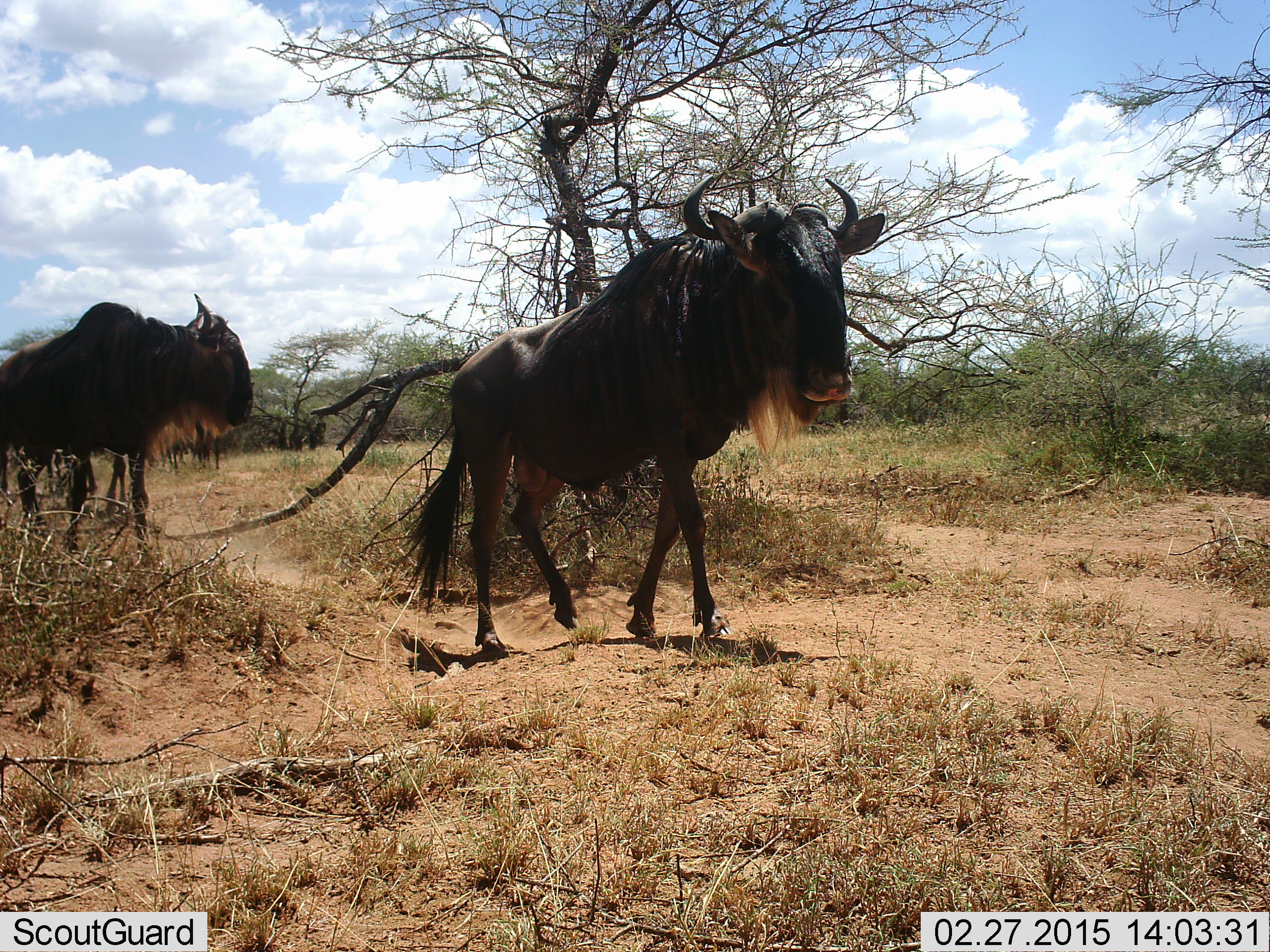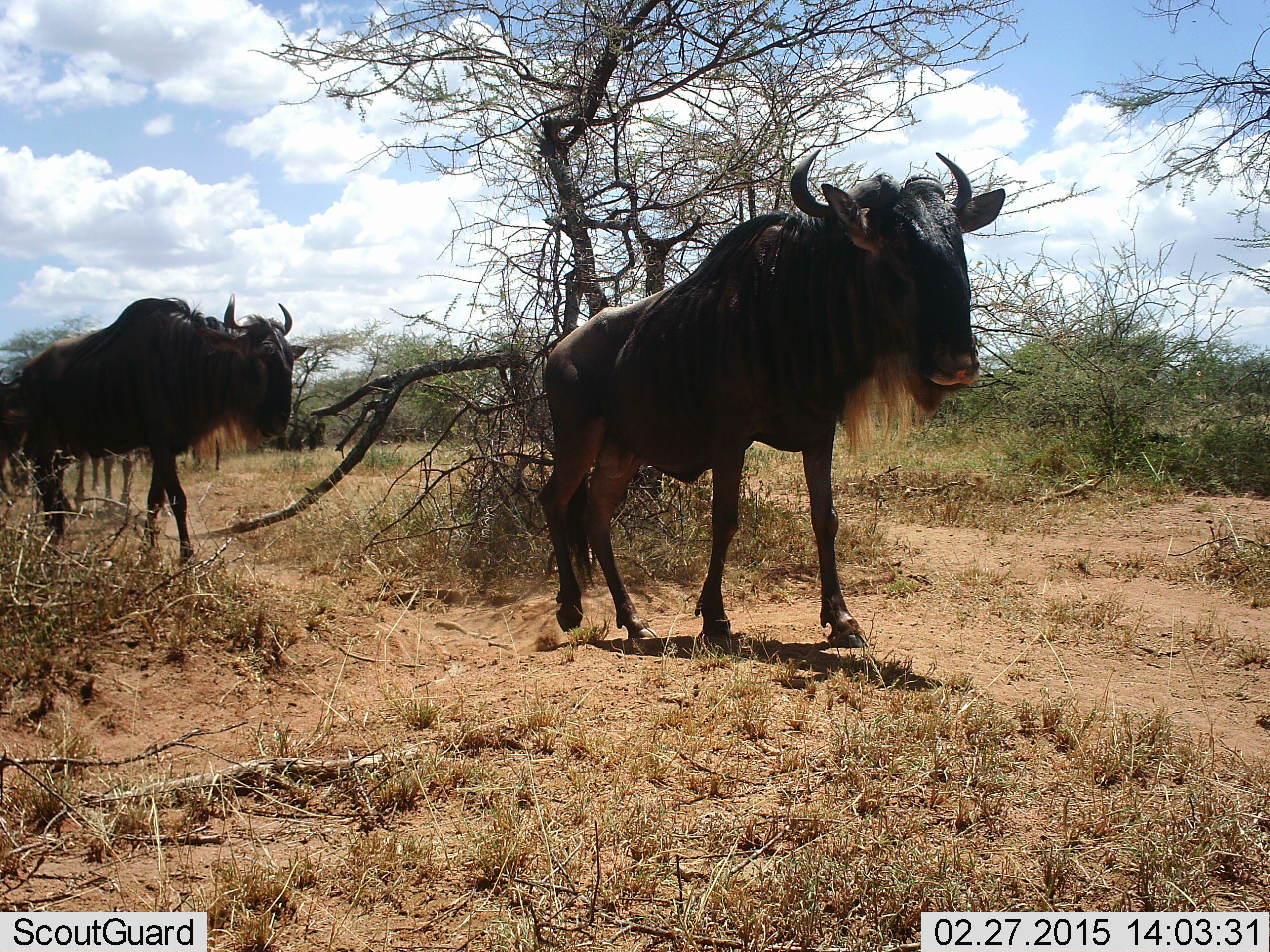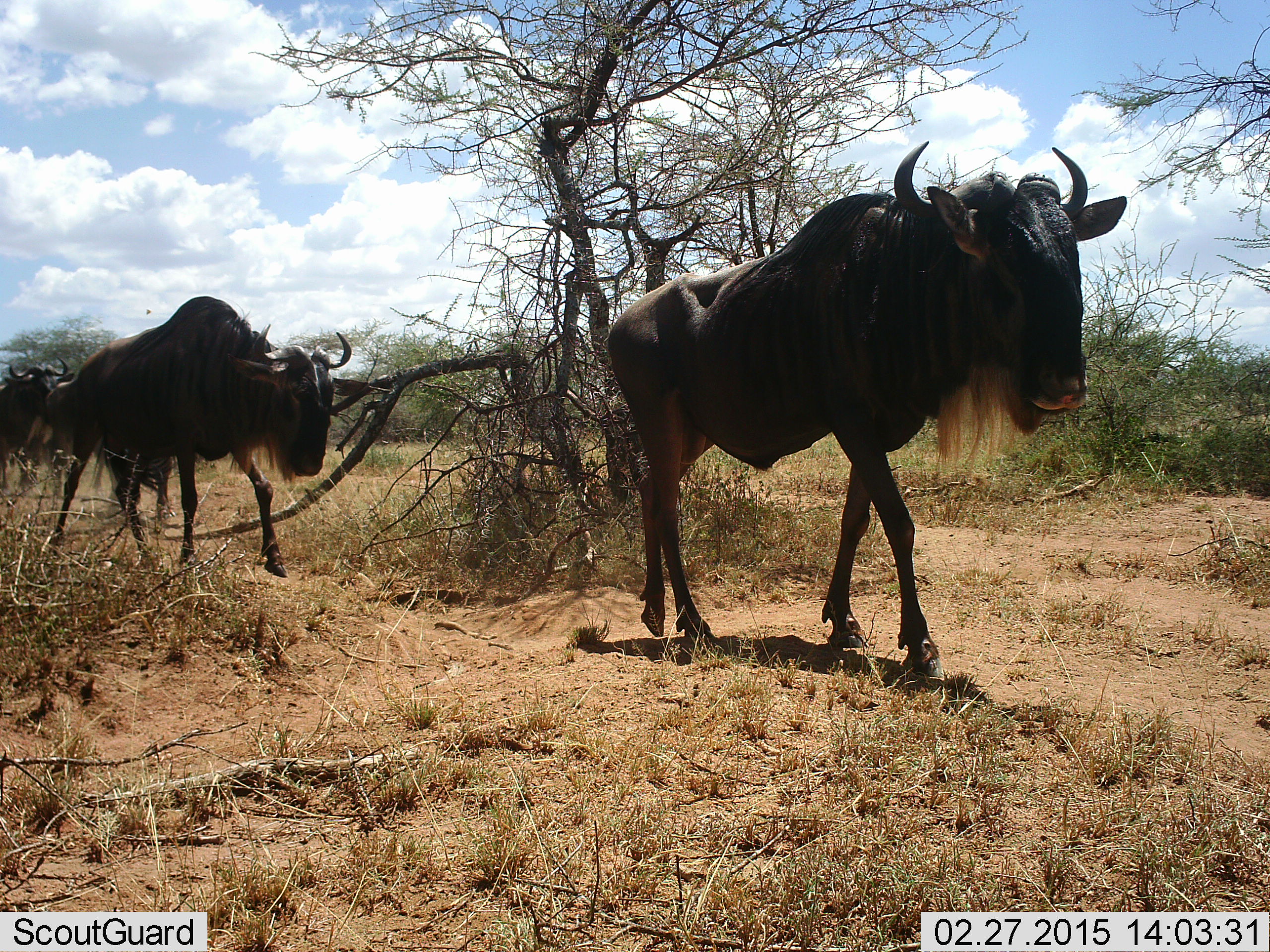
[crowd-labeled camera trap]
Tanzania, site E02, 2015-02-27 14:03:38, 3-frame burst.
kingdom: Animalia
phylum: Chordata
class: Mammalia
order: Artiodactyla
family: Bovidae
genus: Connochaetes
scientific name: Connochaetes taurinus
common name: blue wildebeest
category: wildebeest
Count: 2.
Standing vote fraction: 0%.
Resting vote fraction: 0%.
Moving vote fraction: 100%.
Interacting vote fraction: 0%.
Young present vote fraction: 0%.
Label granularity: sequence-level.